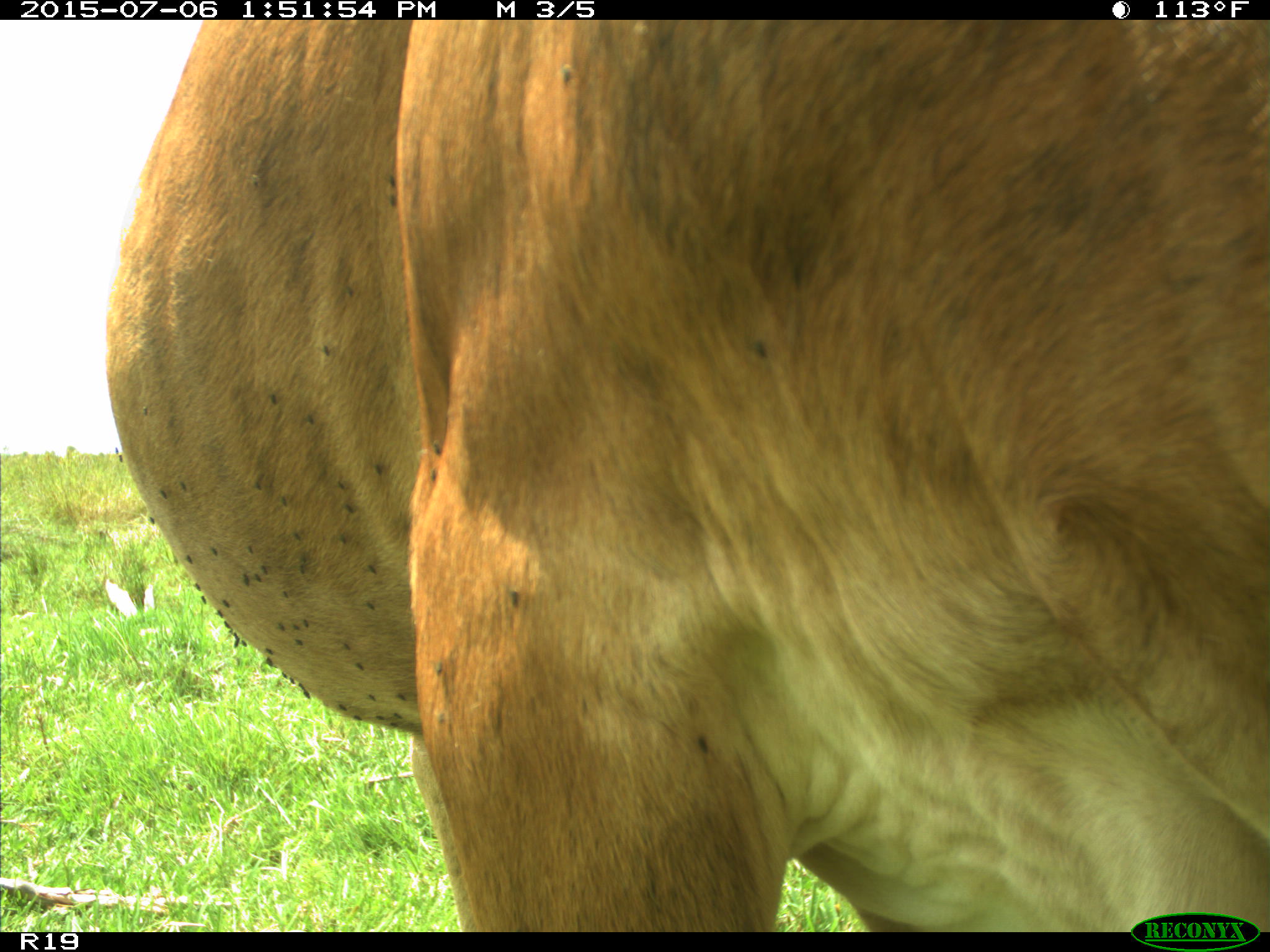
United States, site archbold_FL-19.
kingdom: Animalia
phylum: Chordata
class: Mammalia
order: Artiodactyla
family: Bovidae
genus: Bos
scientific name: Bos taurus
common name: domestic cow